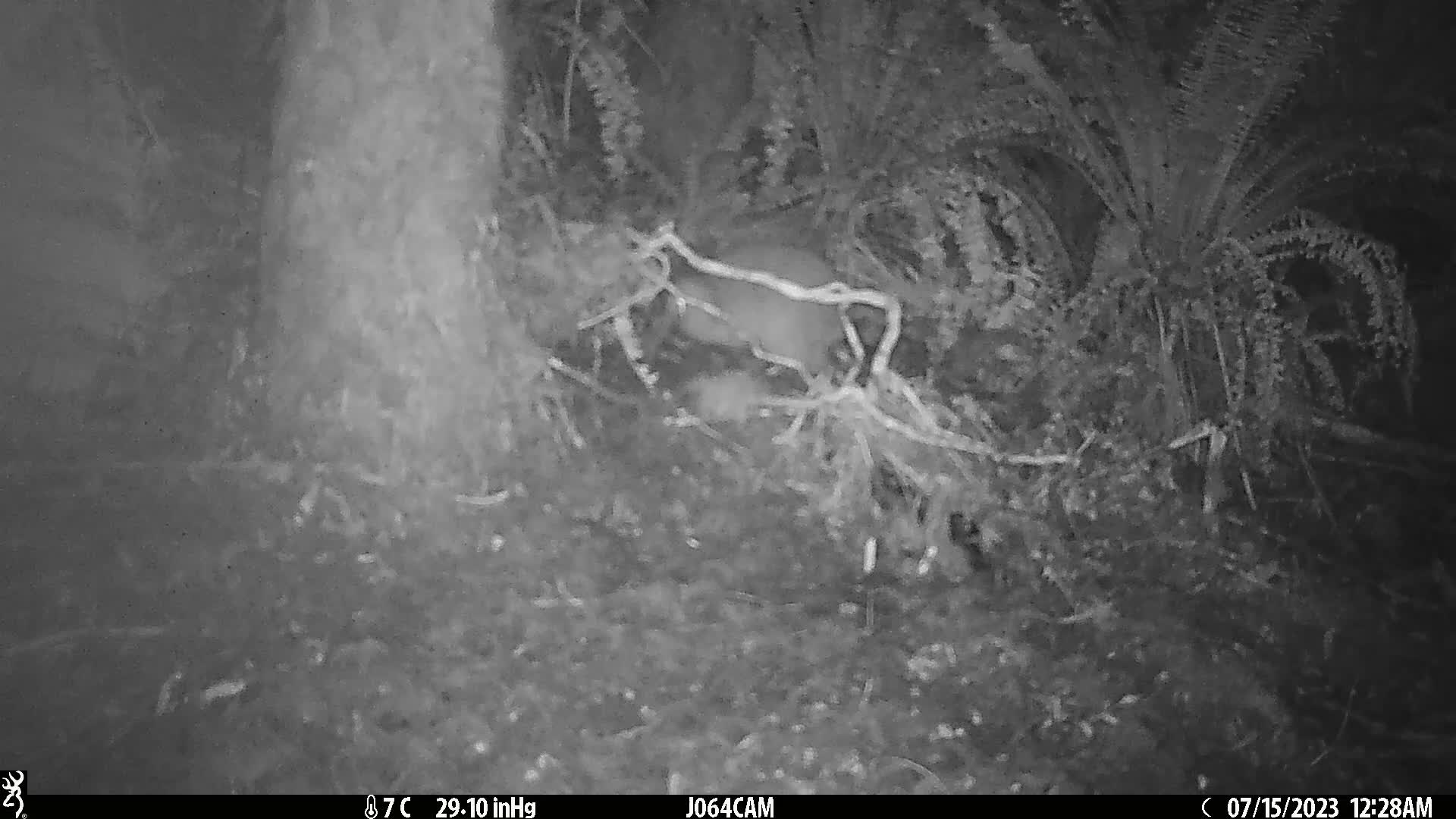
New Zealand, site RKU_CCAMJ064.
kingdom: Animalia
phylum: Chordata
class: Aves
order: Apterygiformes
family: Apterygidae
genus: Apteryx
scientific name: Apteryx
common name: kiwi